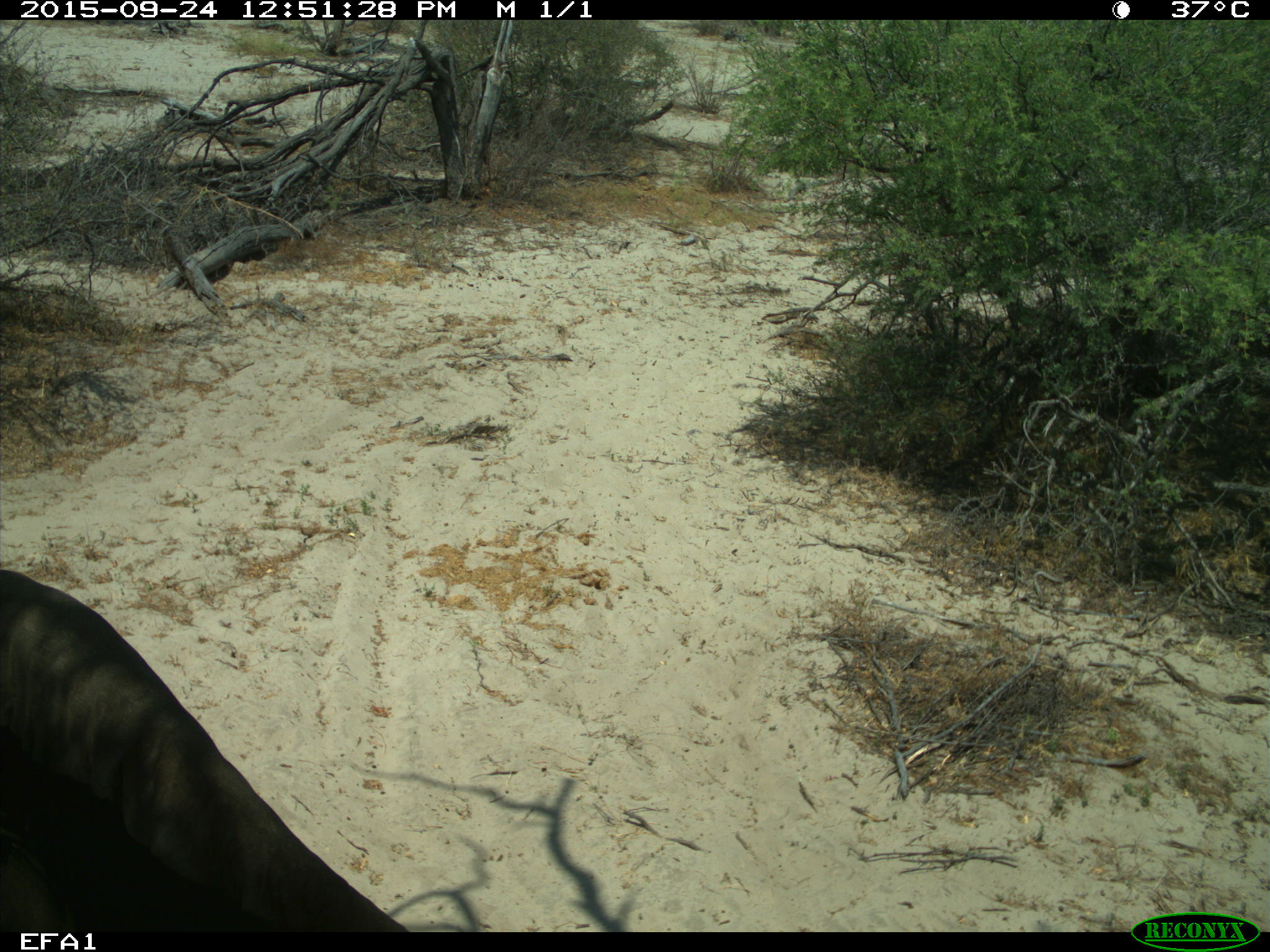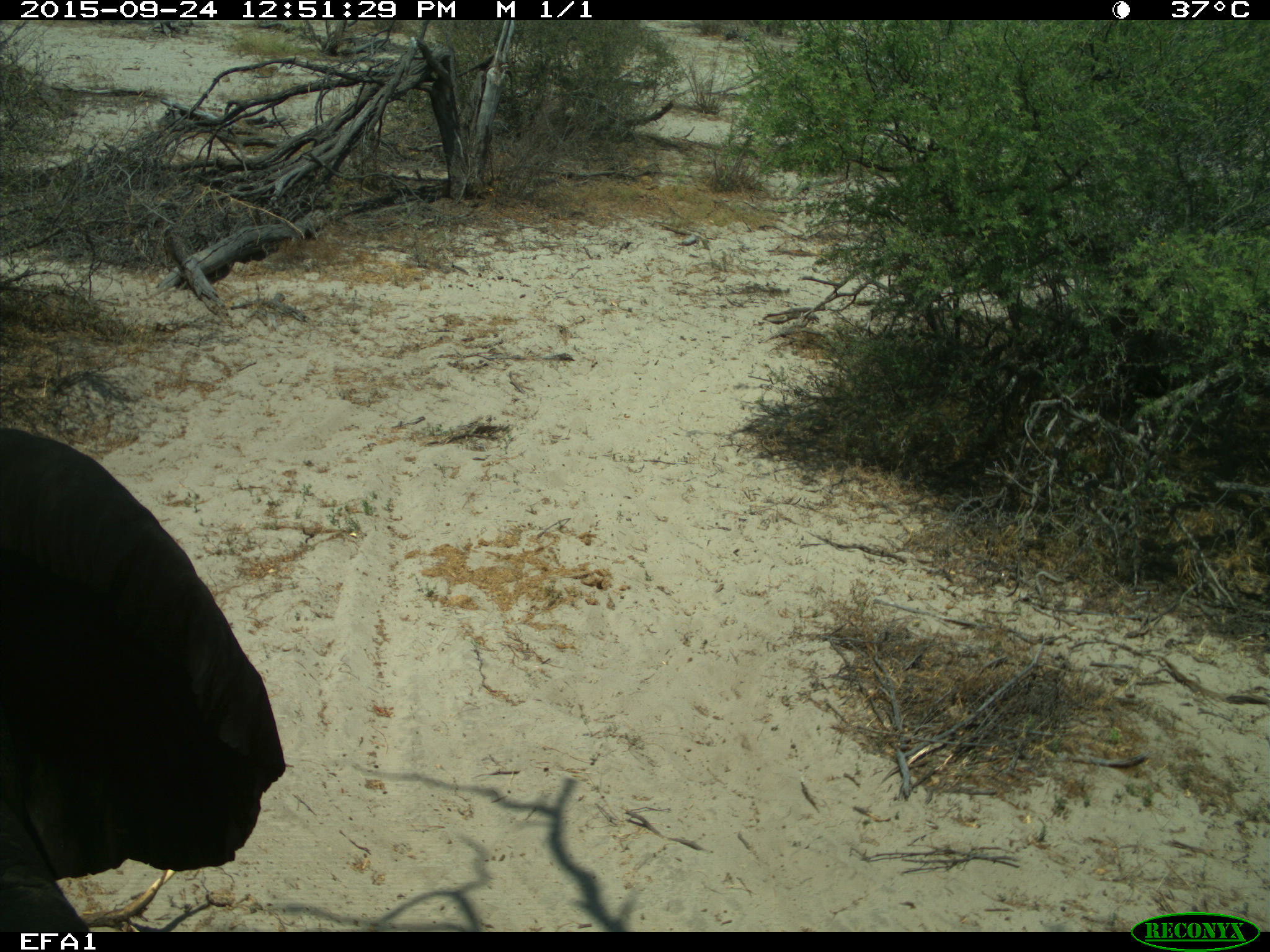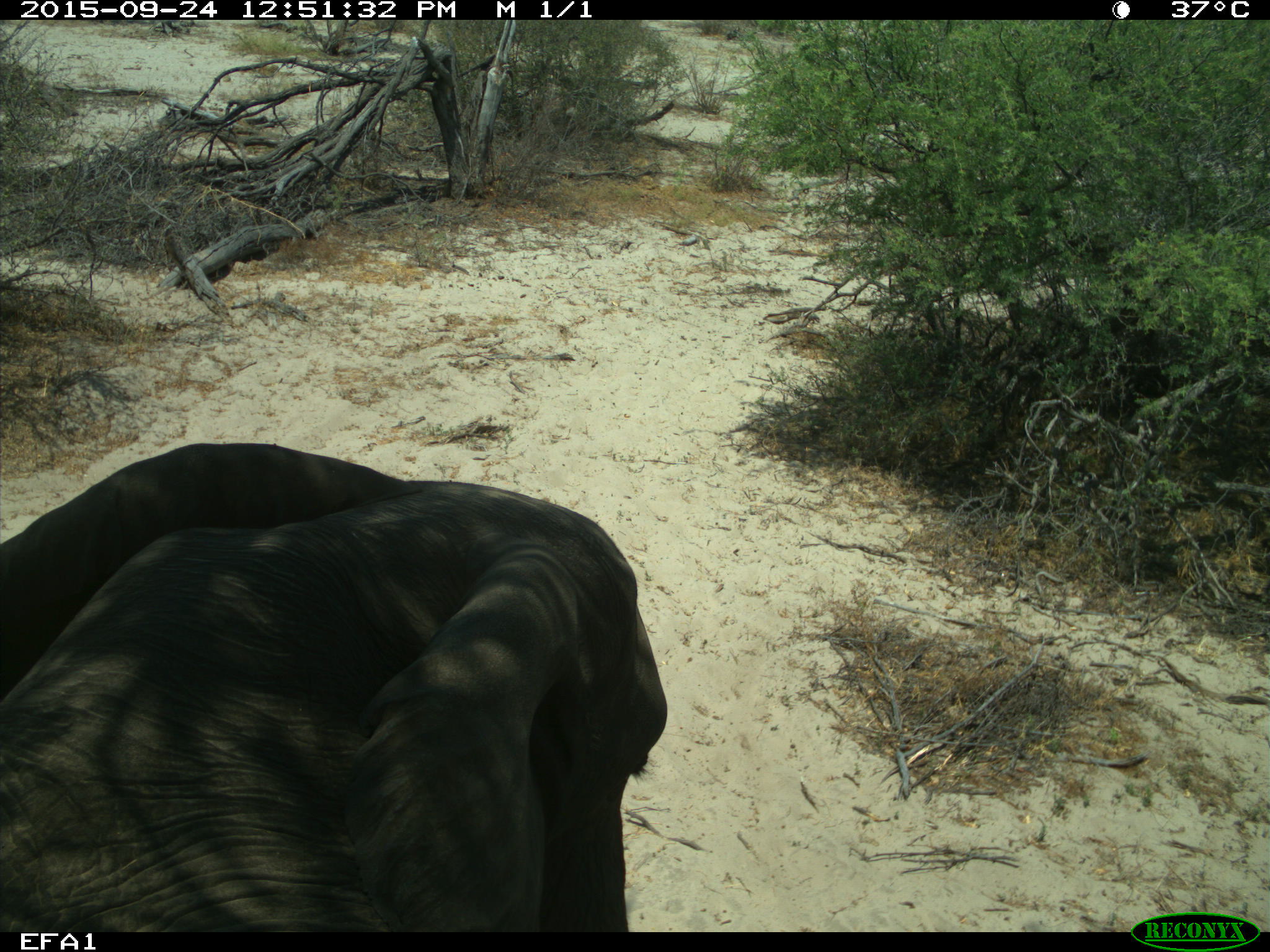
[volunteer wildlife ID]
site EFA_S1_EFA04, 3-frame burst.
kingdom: Animalia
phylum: Chordata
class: Mammalia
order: Proboscidea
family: Elephantidae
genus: Loxodonta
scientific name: Loxodonta africana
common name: african bush elephant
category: elephant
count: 1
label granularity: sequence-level